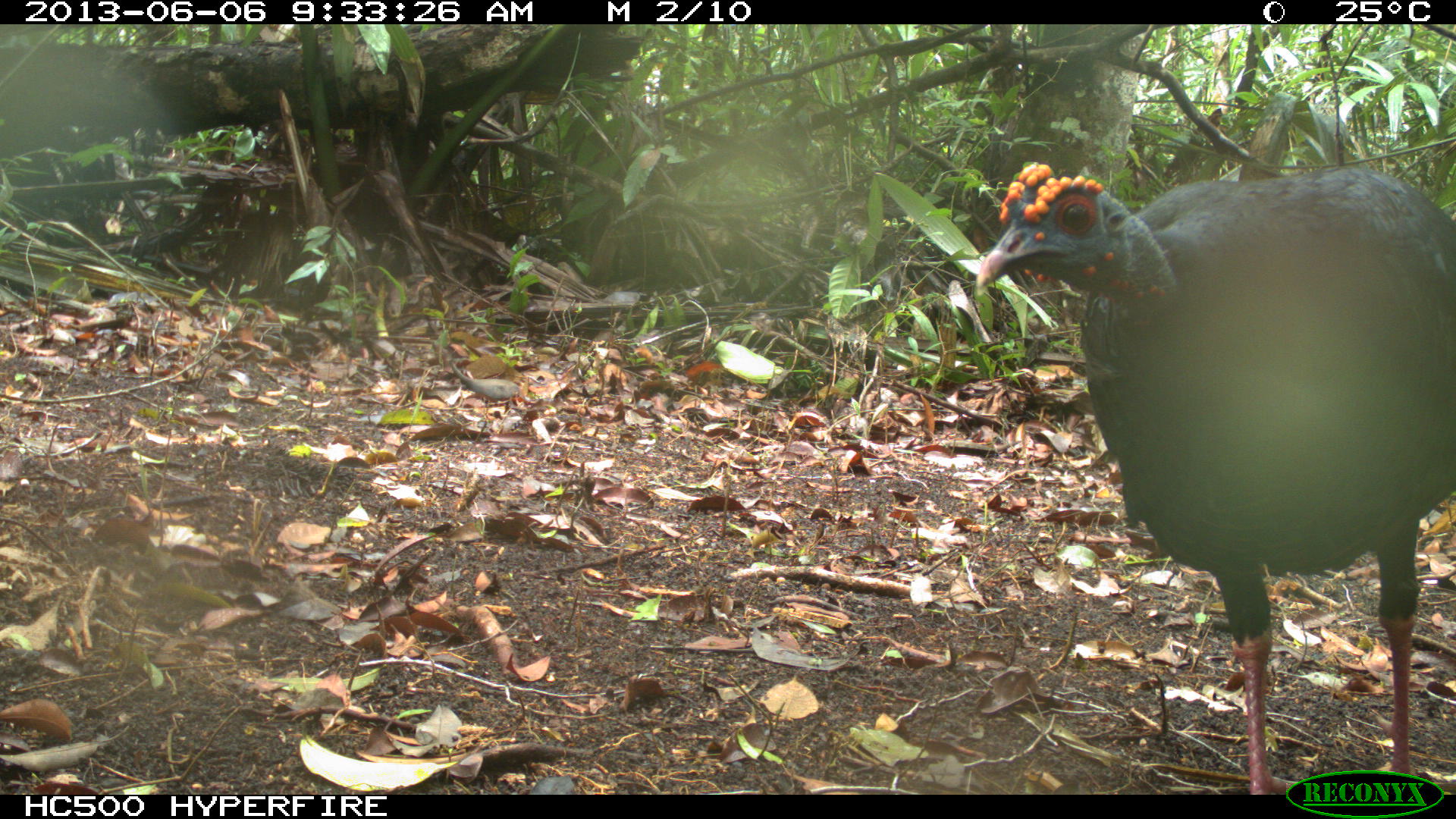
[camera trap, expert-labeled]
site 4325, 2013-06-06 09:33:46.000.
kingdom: Animalia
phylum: Chordata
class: Aves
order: Galliformes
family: Phasianidae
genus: Meleagris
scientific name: Meleagris ocellata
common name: ocellated turkey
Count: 1.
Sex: male.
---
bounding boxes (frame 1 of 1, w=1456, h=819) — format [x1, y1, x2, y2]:
meleagris ocellata: [971, 160, 1455, 792]